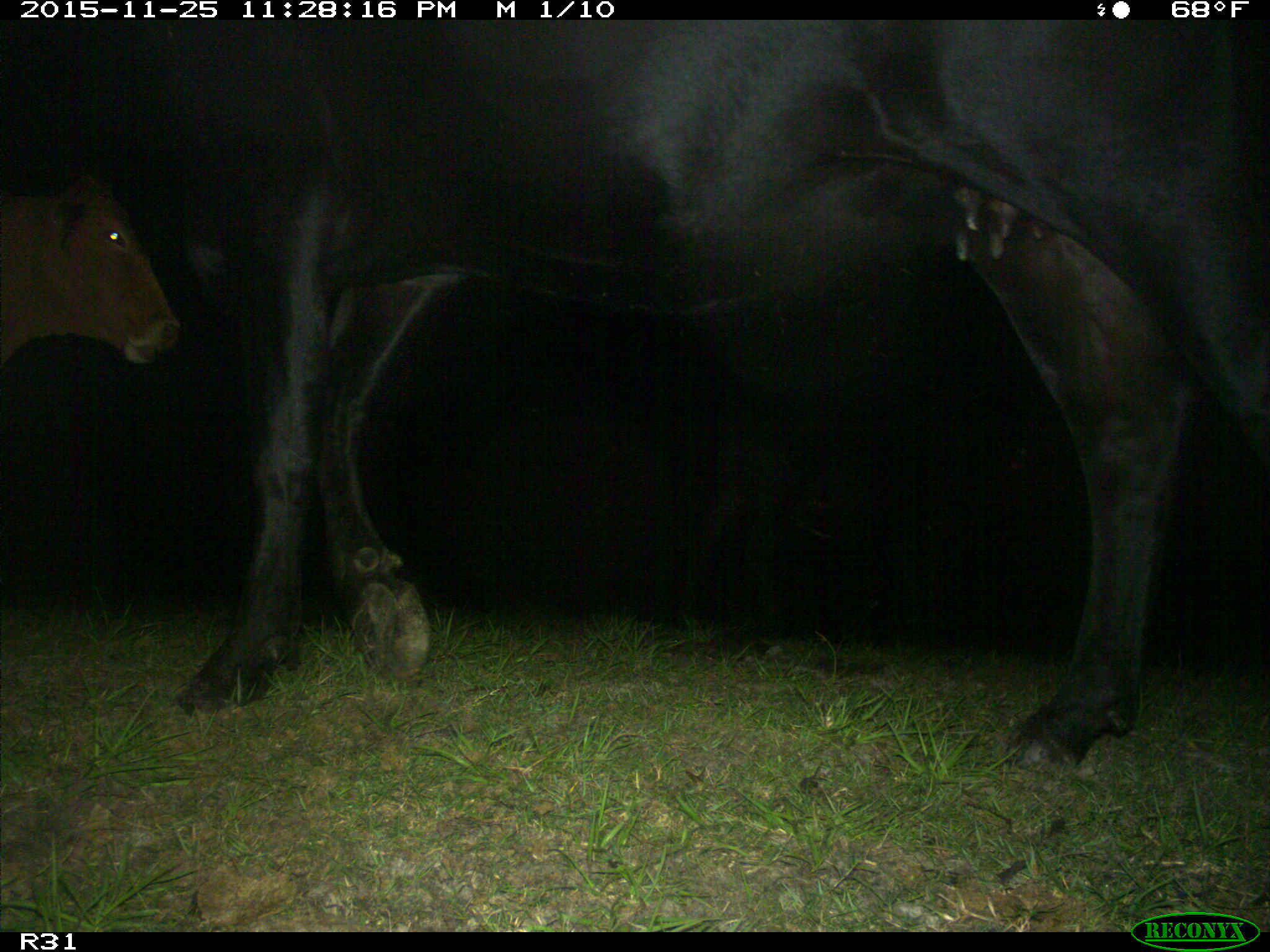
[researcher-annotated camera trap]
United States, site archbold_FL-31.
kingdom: Animalia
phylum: Chordata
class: Mammalia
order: Artiodactyla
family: Bovidae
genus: Bos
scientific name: Bos taurus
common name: domestic cow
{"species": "Bos taurus (domestic cow)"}